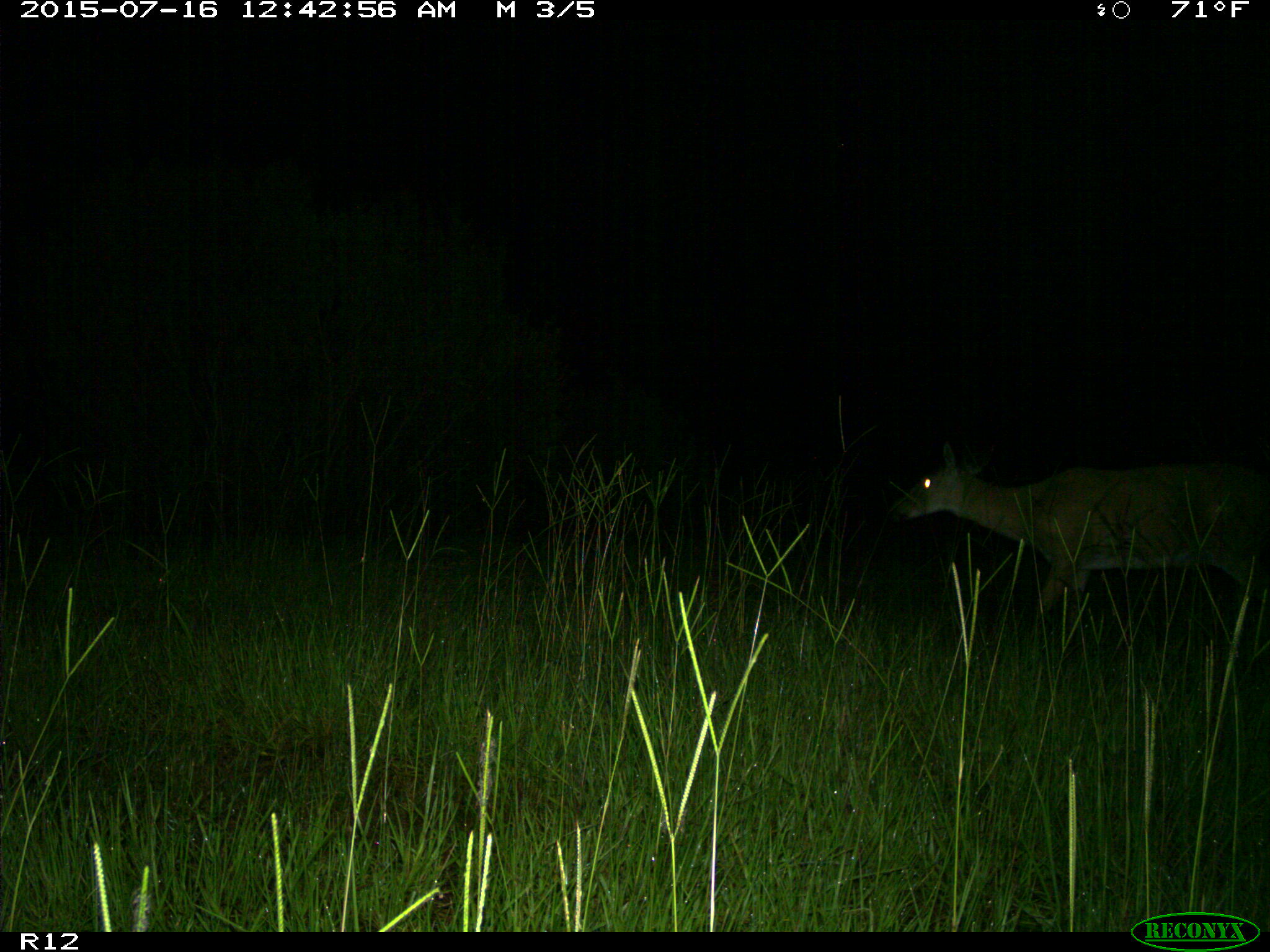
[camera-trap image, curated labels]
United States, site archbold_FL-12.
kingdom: Animalia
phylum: Chordata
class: Mammalia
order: Artiodactyla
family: Cervidae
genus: Odocoileus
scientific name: Odocoileus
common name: deer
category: unidentified deer